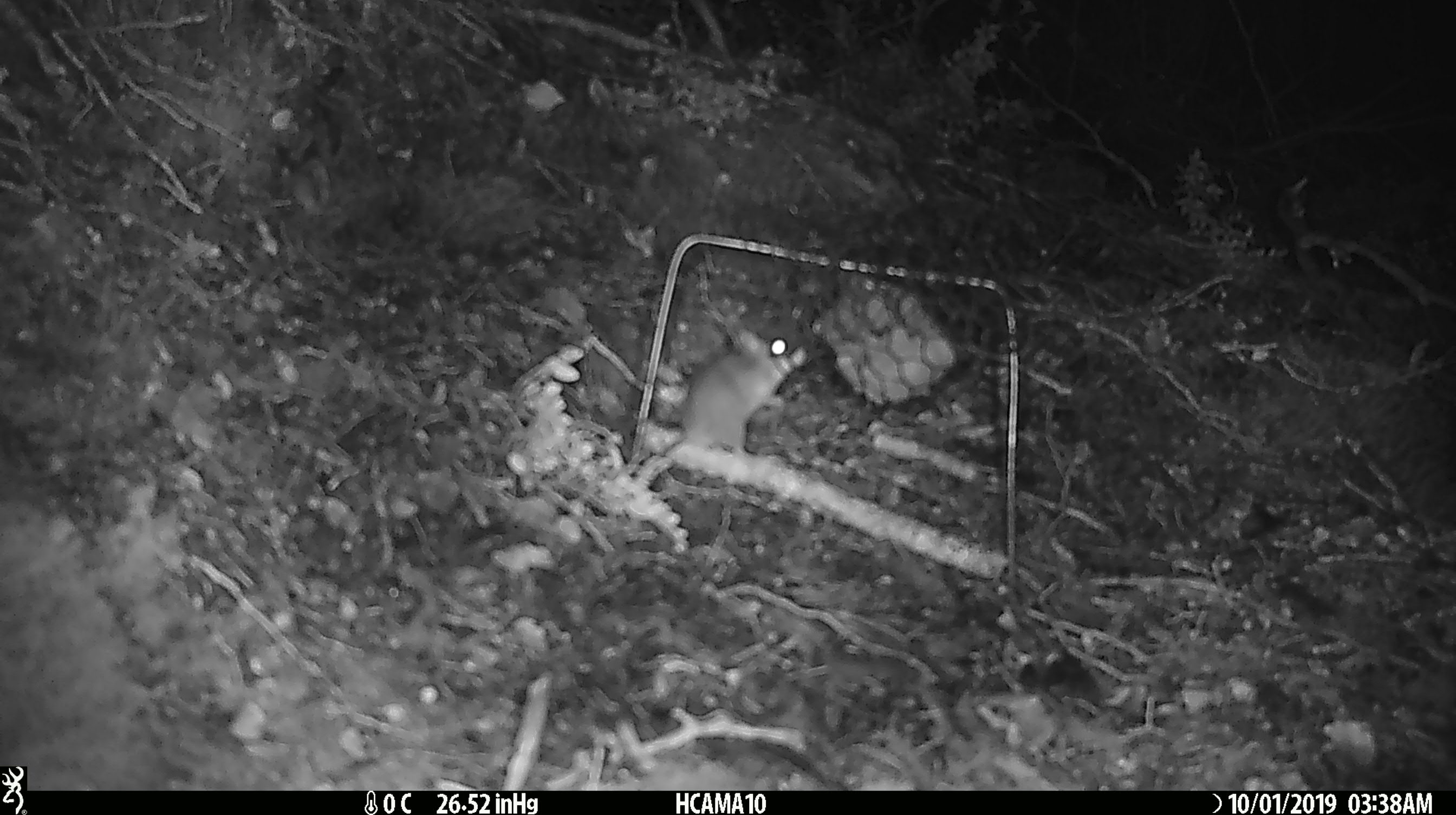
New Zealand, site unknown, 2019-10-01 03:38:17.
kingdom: Animalia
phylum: Chordata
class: Mammalia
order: Rodentia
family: Muridae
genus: Mus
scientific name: Mus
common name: mouse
Mouse (Mus).